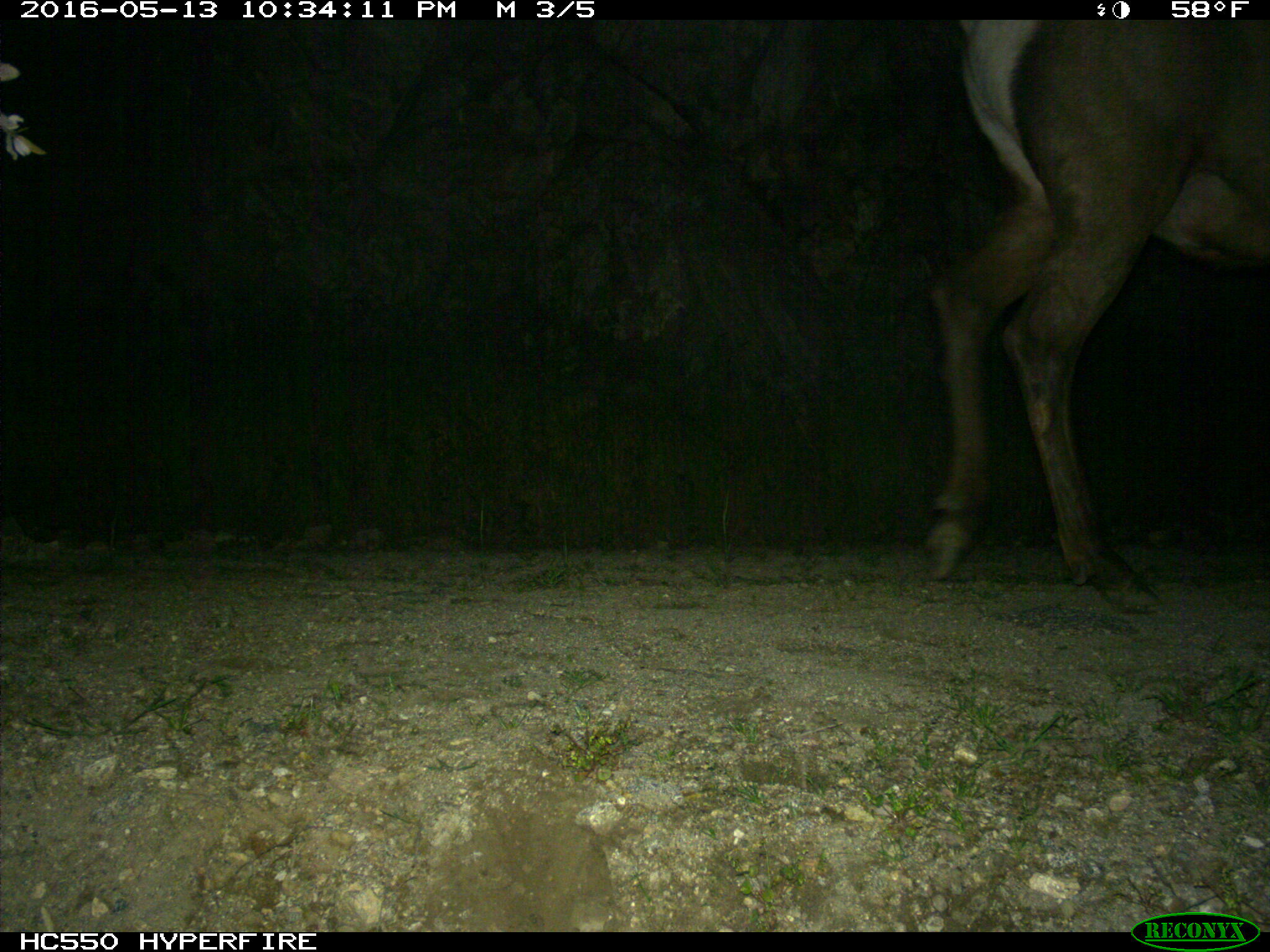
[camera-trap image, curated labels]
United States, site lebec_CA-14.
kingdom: Animalia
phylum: Chordata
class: Mammalia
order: Artiodactyla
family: Cervidae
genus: Cervus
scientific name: Cervus canadensis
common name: elk